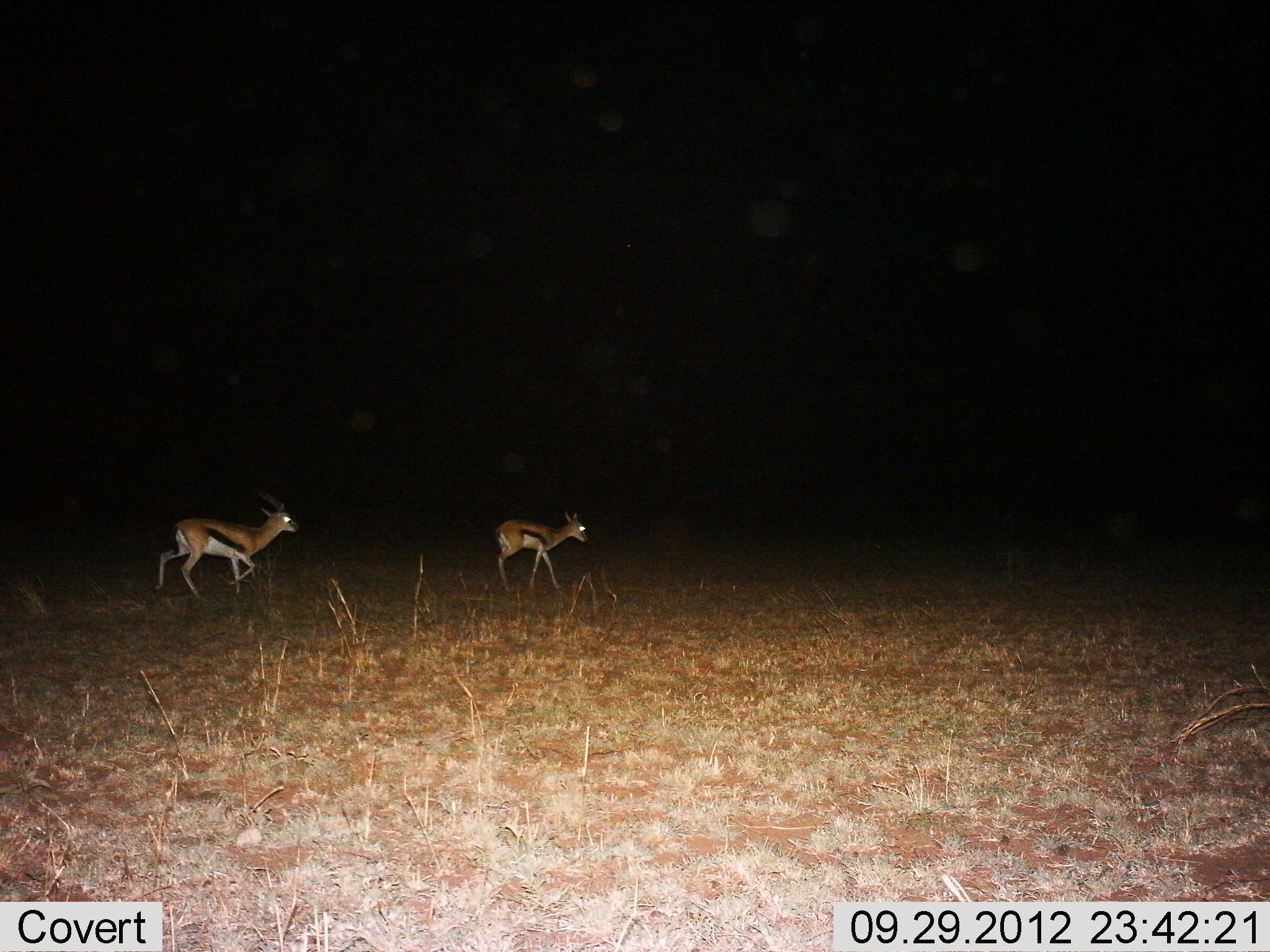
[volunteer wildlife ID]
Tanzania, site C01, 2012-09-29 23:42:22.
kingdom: Animalia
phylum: Chordata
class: Mammalia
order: Artiodactyla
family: Bovidae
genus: Eudorcas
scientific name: Eudorcas thomsonii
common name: thomson's gazelle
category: gazellethomsons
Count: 2.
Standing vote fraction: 0%.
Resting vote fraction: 0%.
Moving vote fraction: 100%.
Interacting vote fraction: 0%.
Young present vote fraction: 10%.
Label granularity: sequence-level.